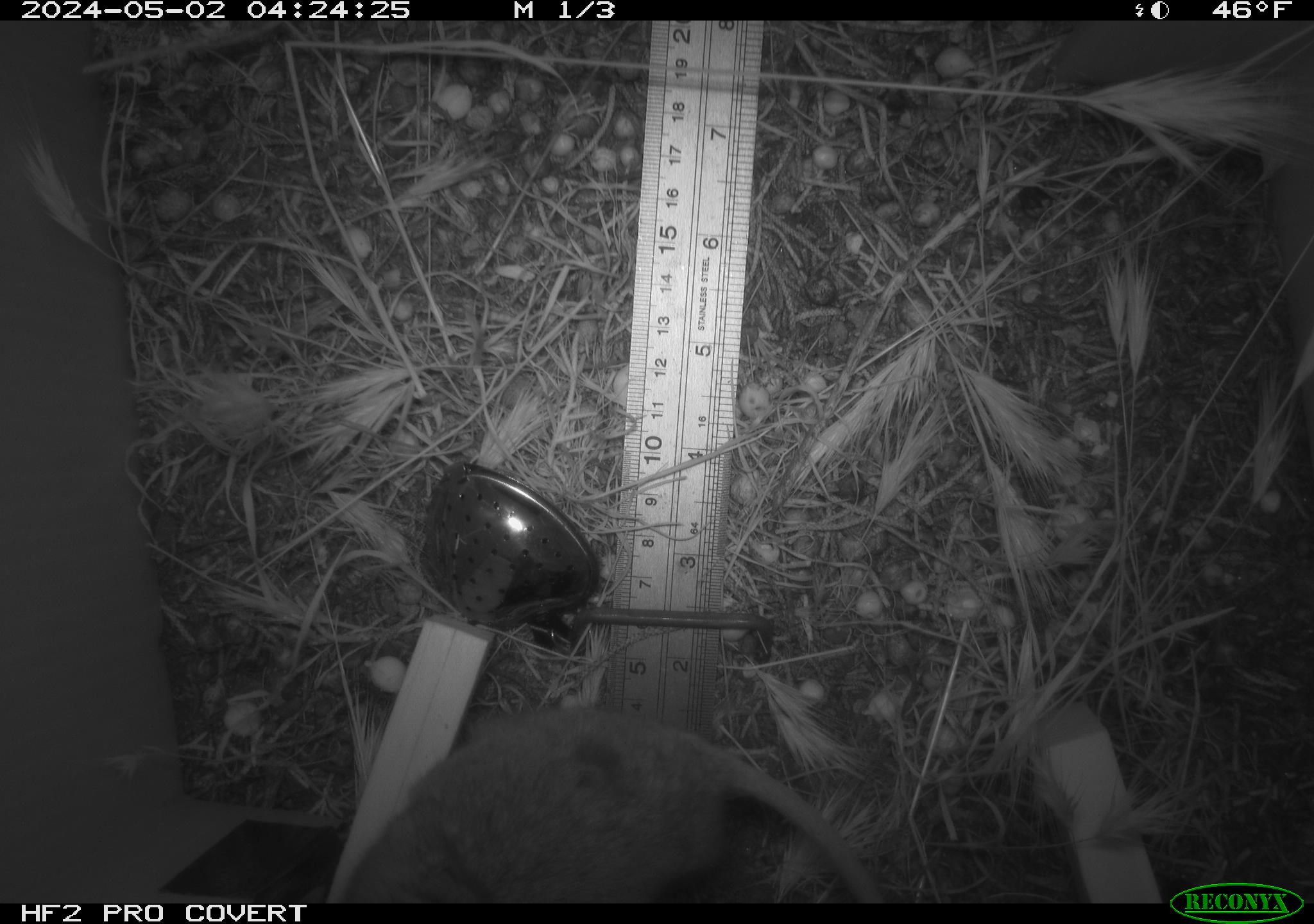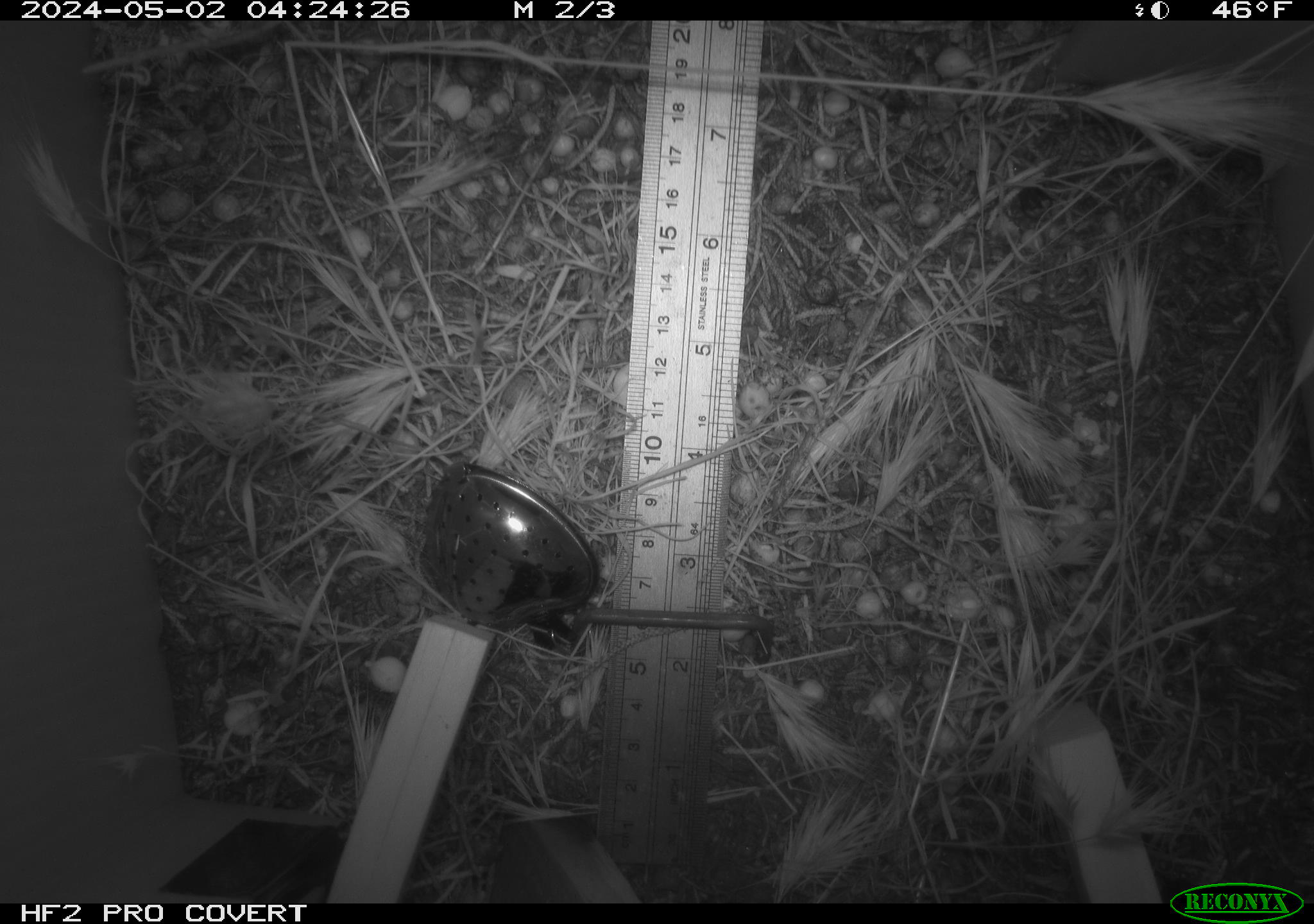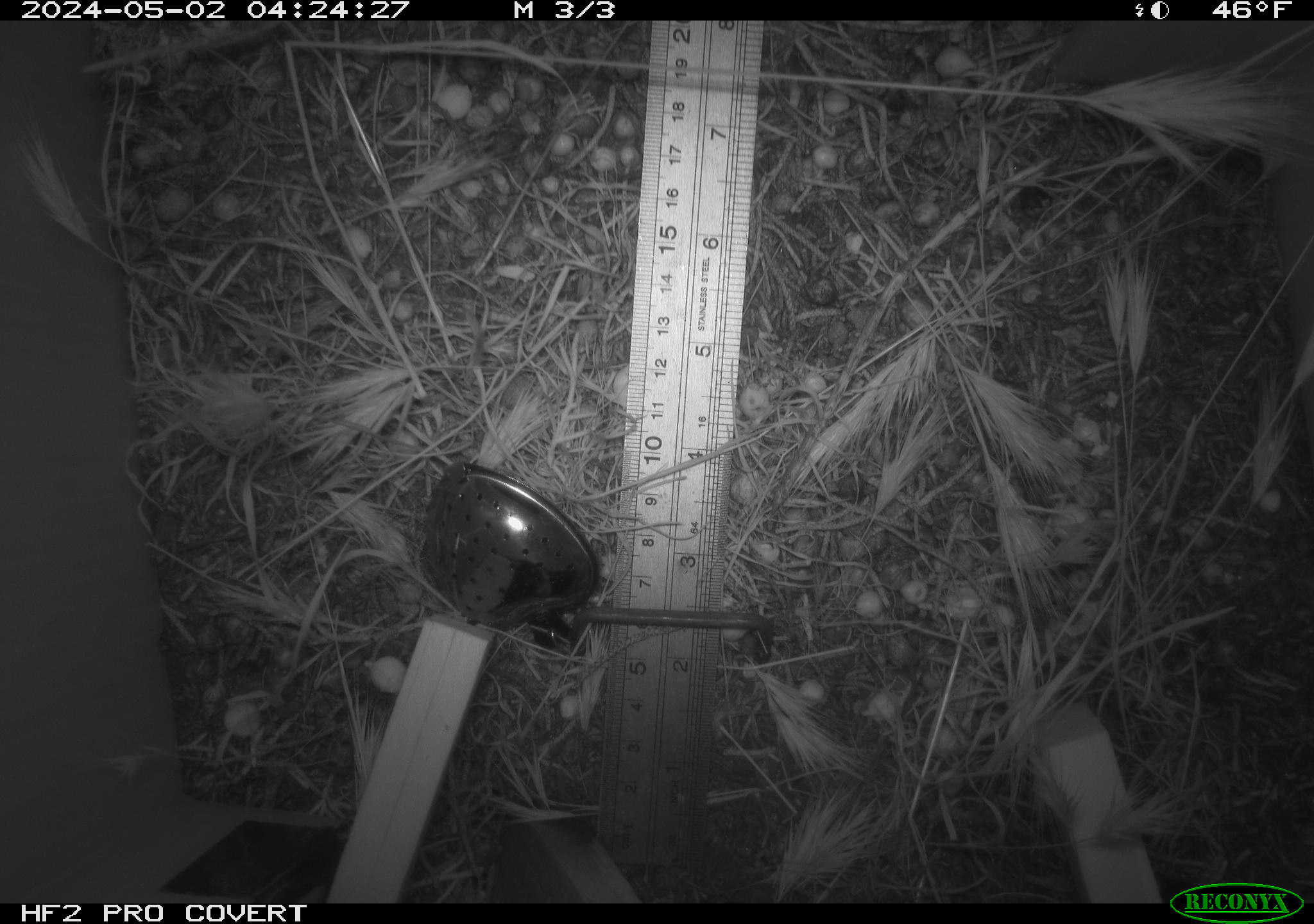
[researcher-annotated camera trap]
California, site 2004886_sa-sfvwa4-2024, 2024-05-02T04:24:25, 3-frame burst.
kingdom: Animalia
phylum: Chordata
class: Mammalia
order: Rodentia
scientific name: Rodentia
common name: mouse species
Mouse species (Rodentia).